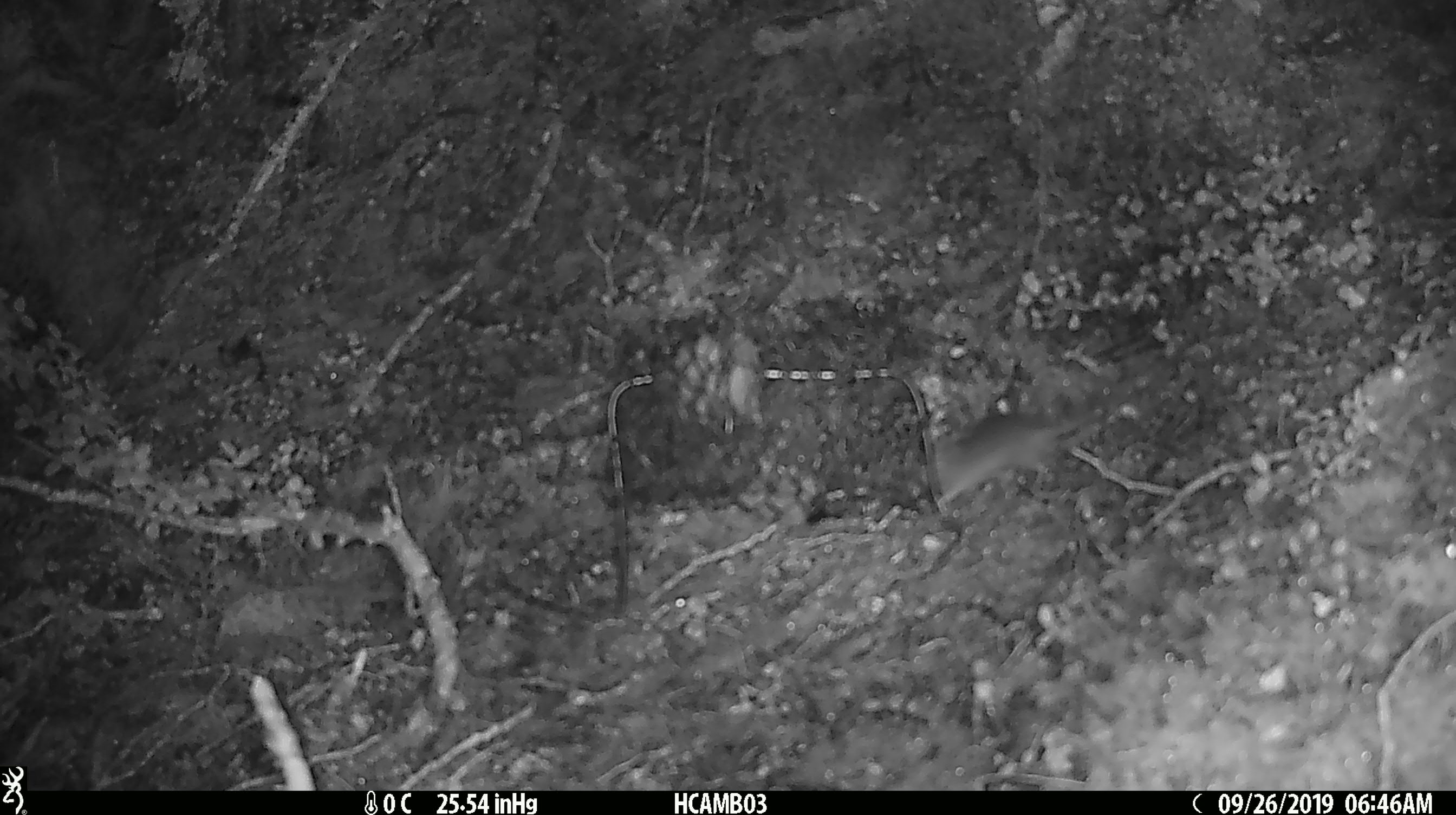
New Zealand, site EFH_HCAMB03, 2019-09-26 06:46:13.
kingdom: Animalia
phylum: Chordata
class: Mammalia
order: Rodentia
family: Muridae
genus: Mus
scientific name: Mus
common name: mouse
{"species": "mouse (Mus)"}